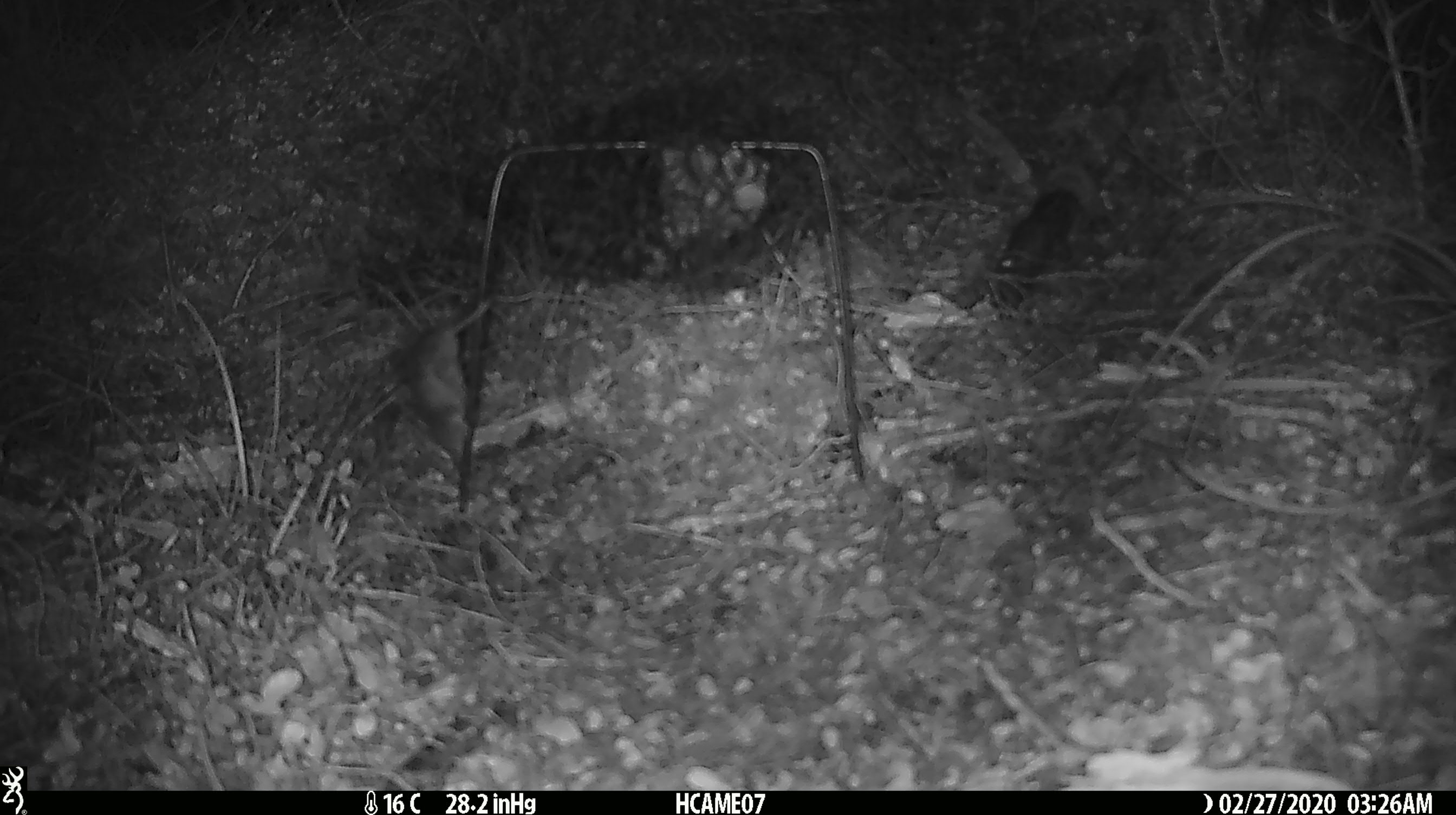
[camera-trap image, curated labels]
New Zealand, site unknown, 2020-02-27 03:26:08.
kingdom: Animalia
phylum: Chordata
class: Mammalia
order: Rodentia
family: Muridae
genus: Mus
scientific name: Mus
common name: mouse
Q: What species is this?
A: Mouse (Mus).